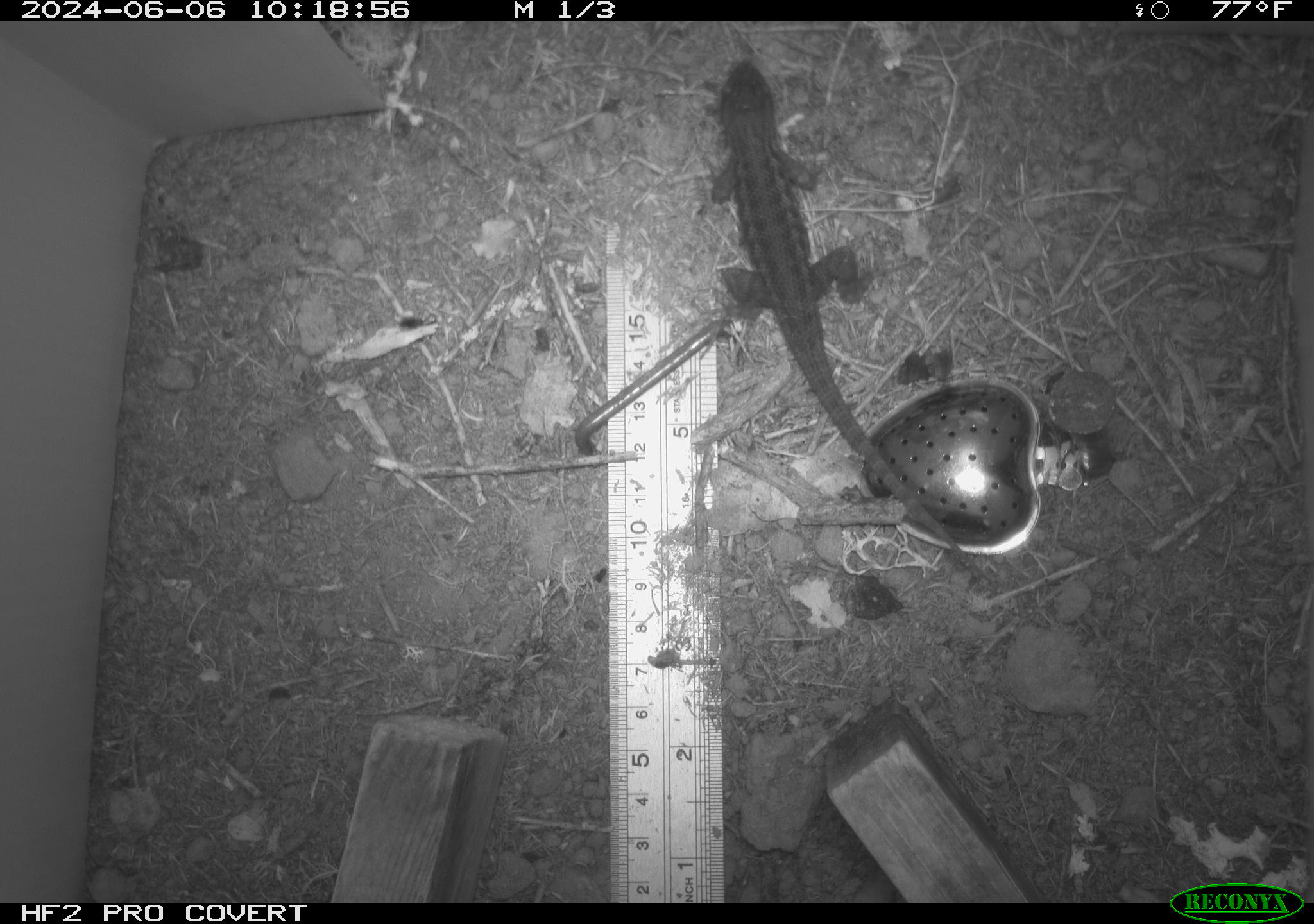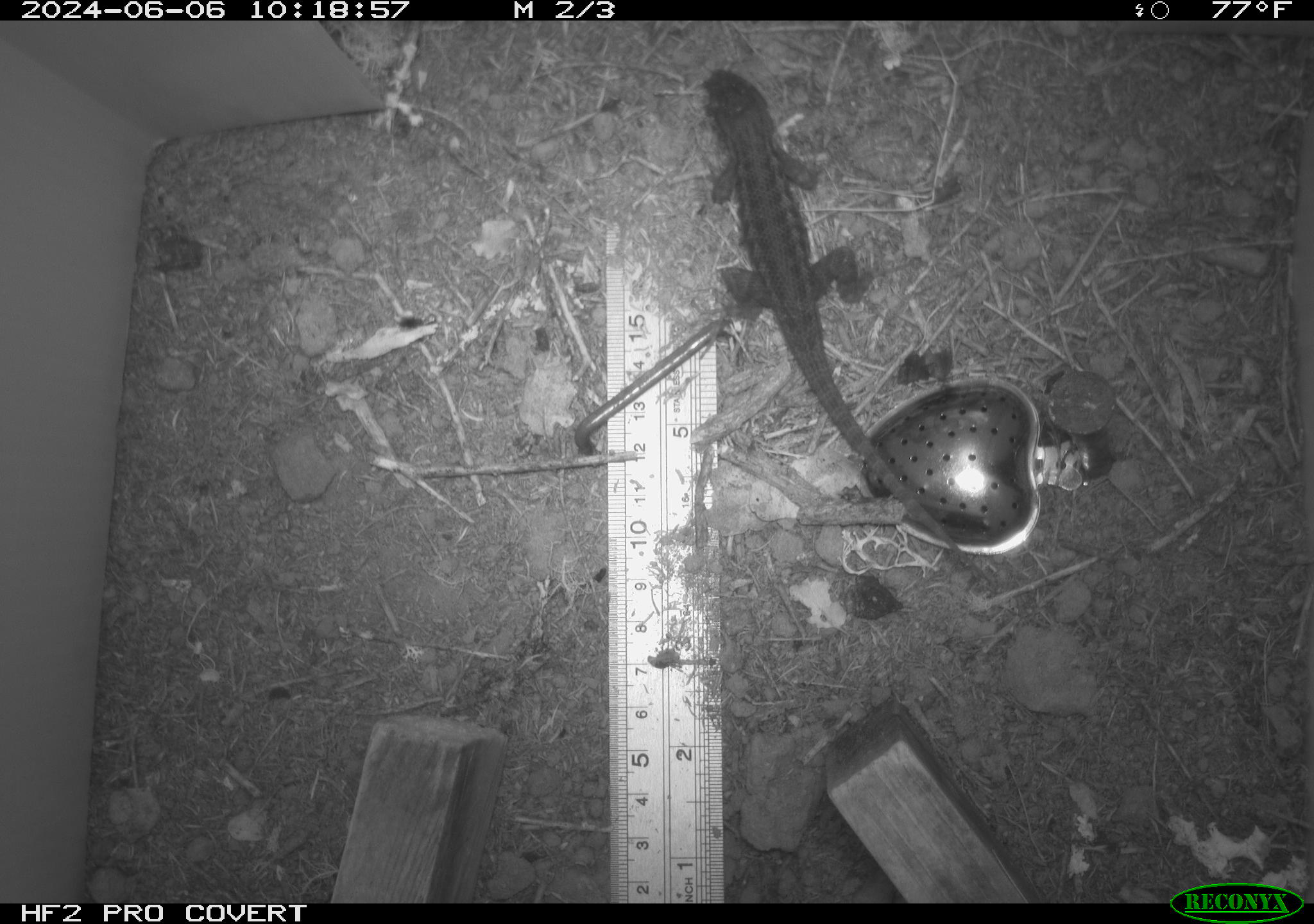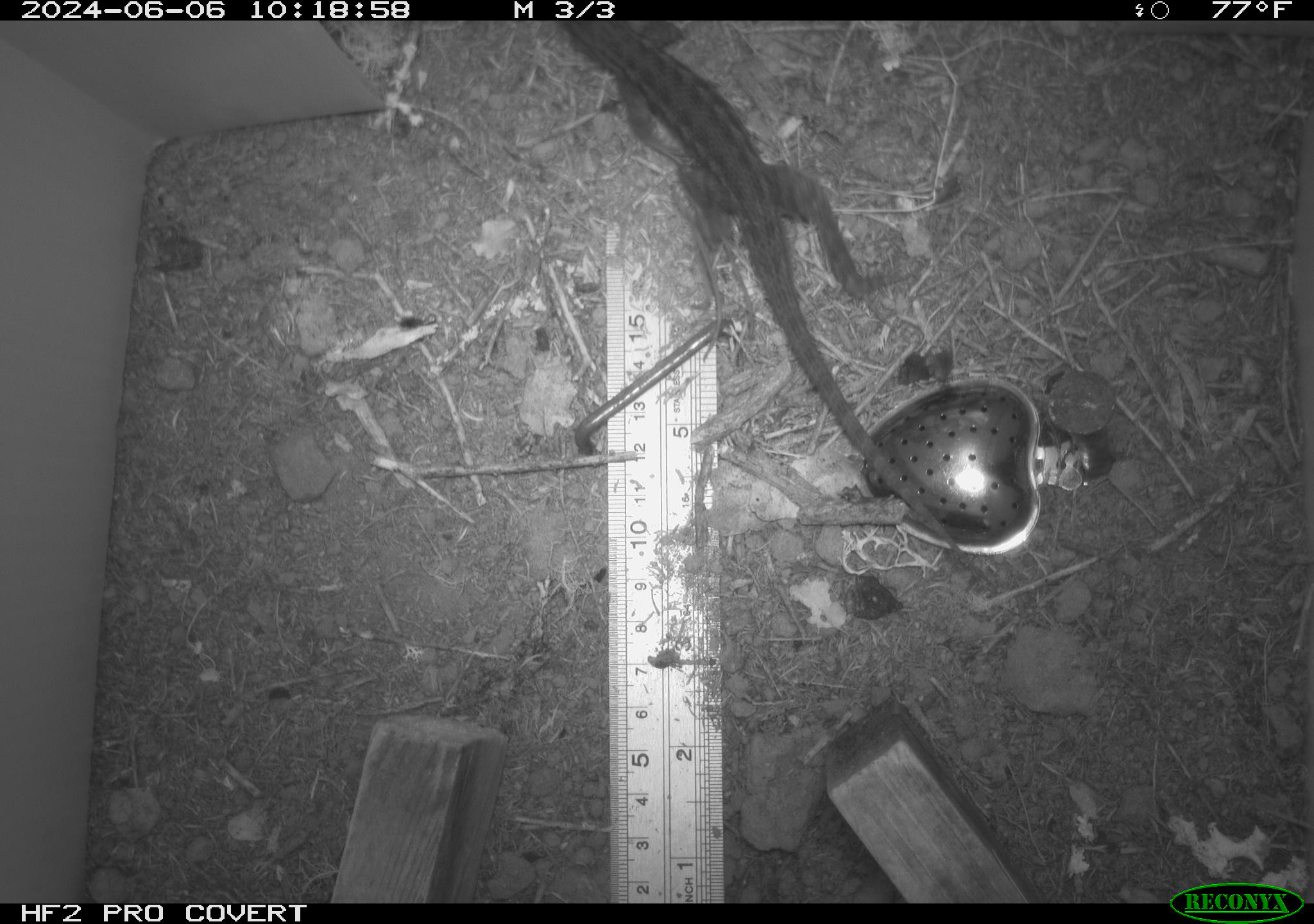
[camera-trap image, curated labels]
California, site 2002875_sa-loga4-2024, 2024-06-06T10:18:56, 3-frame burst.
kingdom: Animalia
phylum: Chordata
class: Reptilia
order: Squamata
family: Phrynosomatidae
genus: Sceloporus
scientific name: Sceloporus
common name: spiny lizards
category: sceloporus species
Sceloporus species (spiny lizards) (Sceloporus).